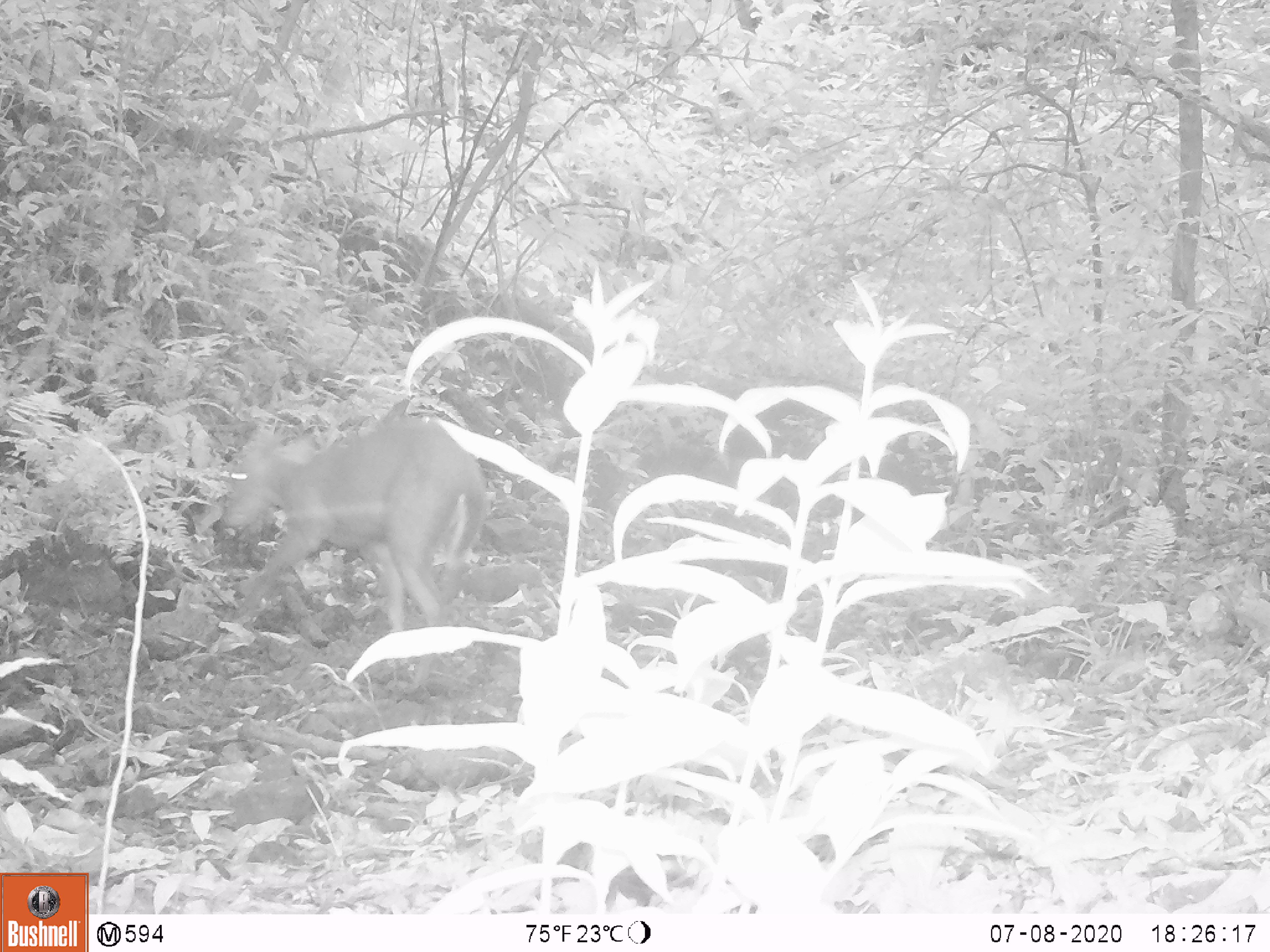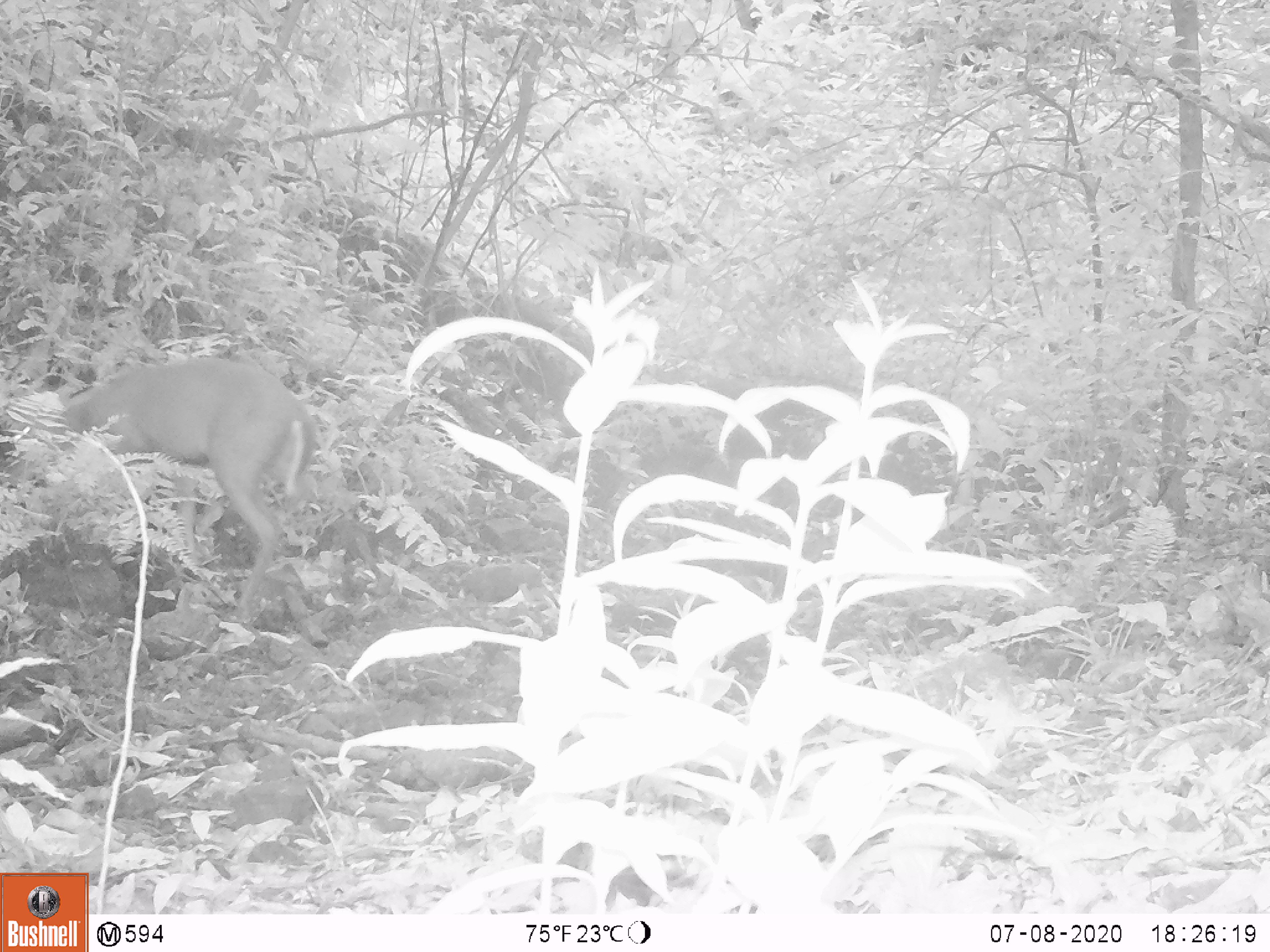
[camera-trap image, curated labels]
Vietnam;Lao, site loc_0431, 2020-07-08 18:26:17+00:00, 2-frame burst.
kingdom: Animalia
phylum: Chordata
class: Mammalia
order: Artiodactyla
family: Cervidae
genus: Muntiacus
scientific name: Muntiacus rooseveltorum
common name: roosevelt's muntjac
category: roosevelts muntjac group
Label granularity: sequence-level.